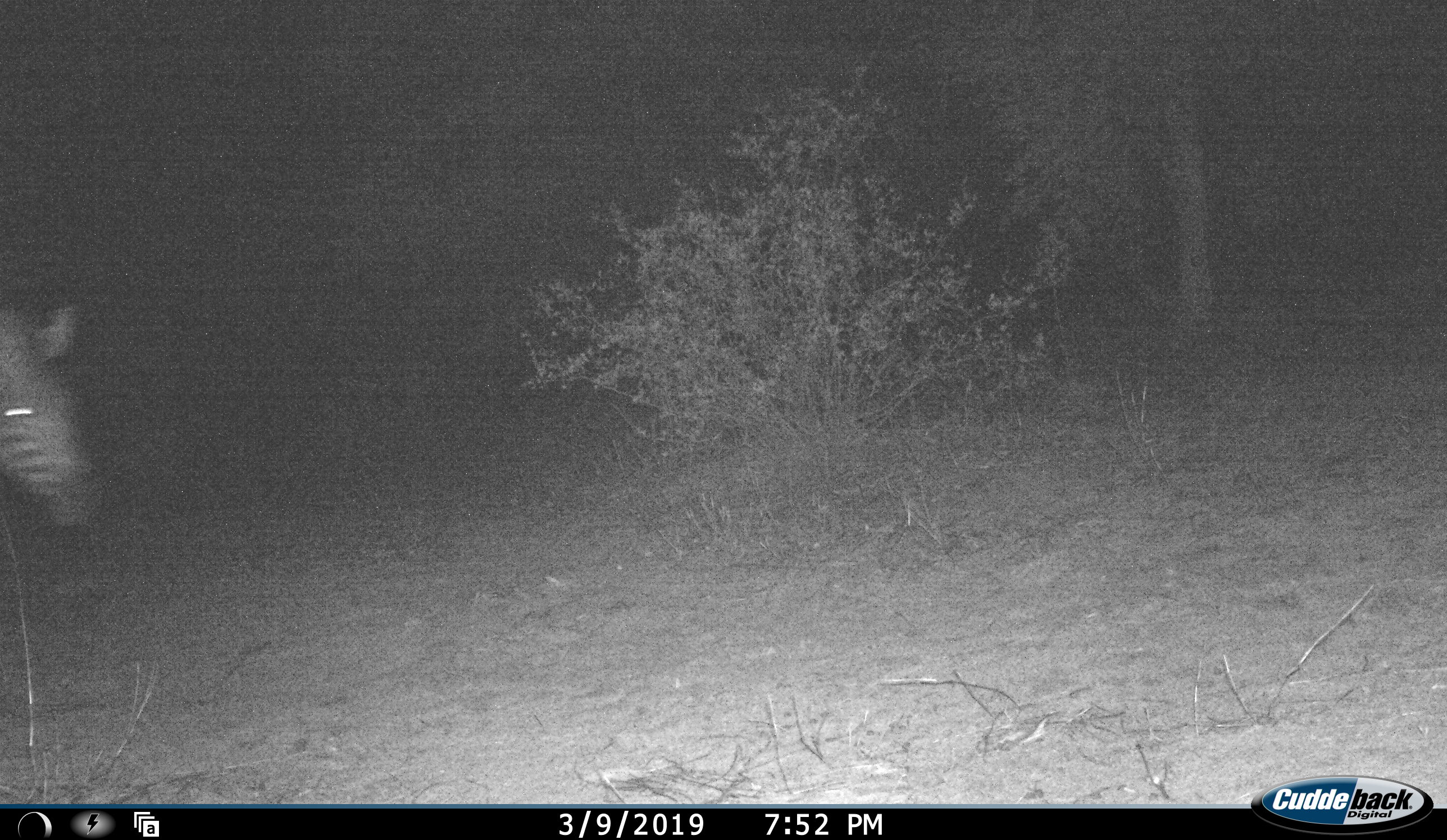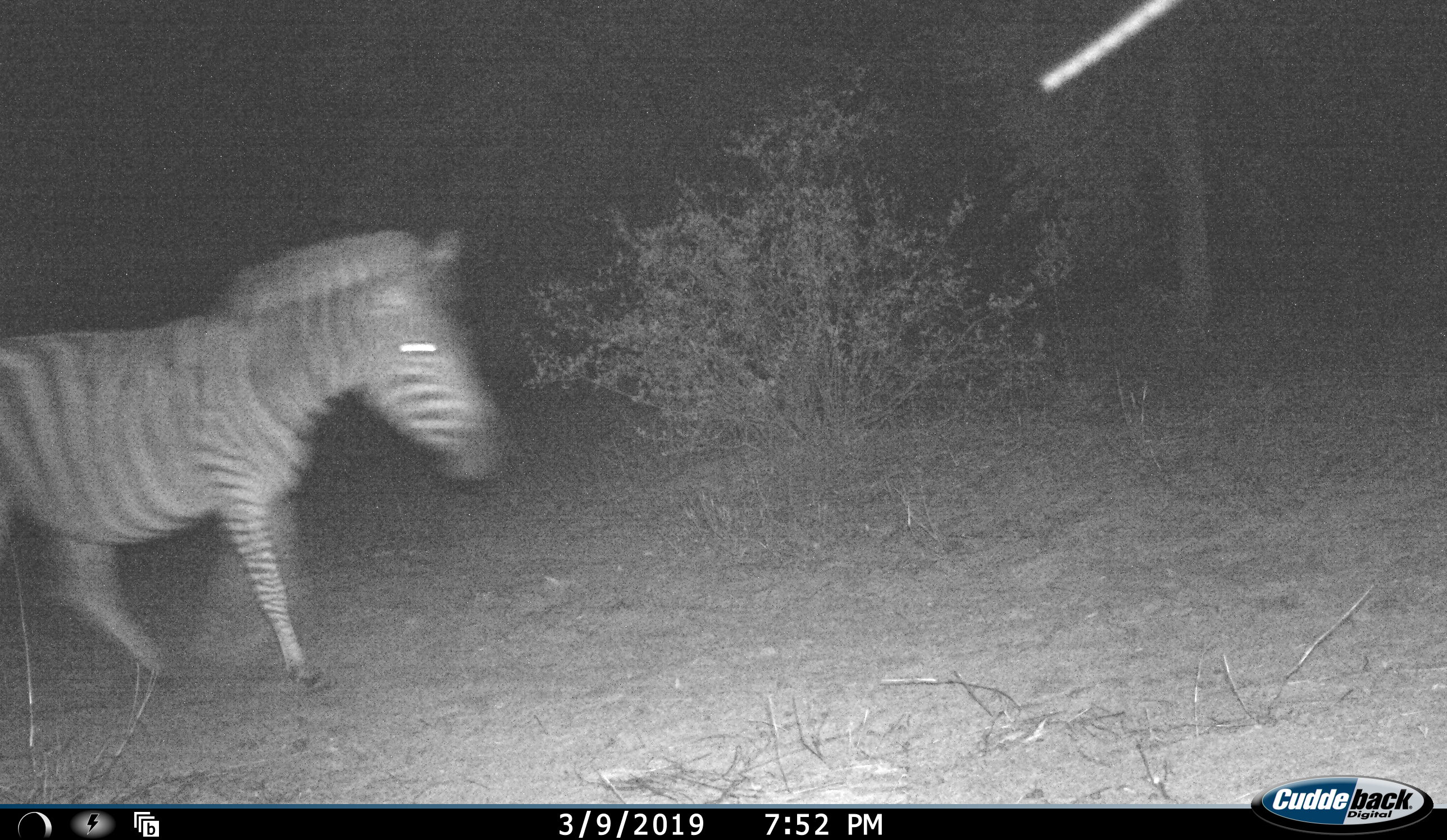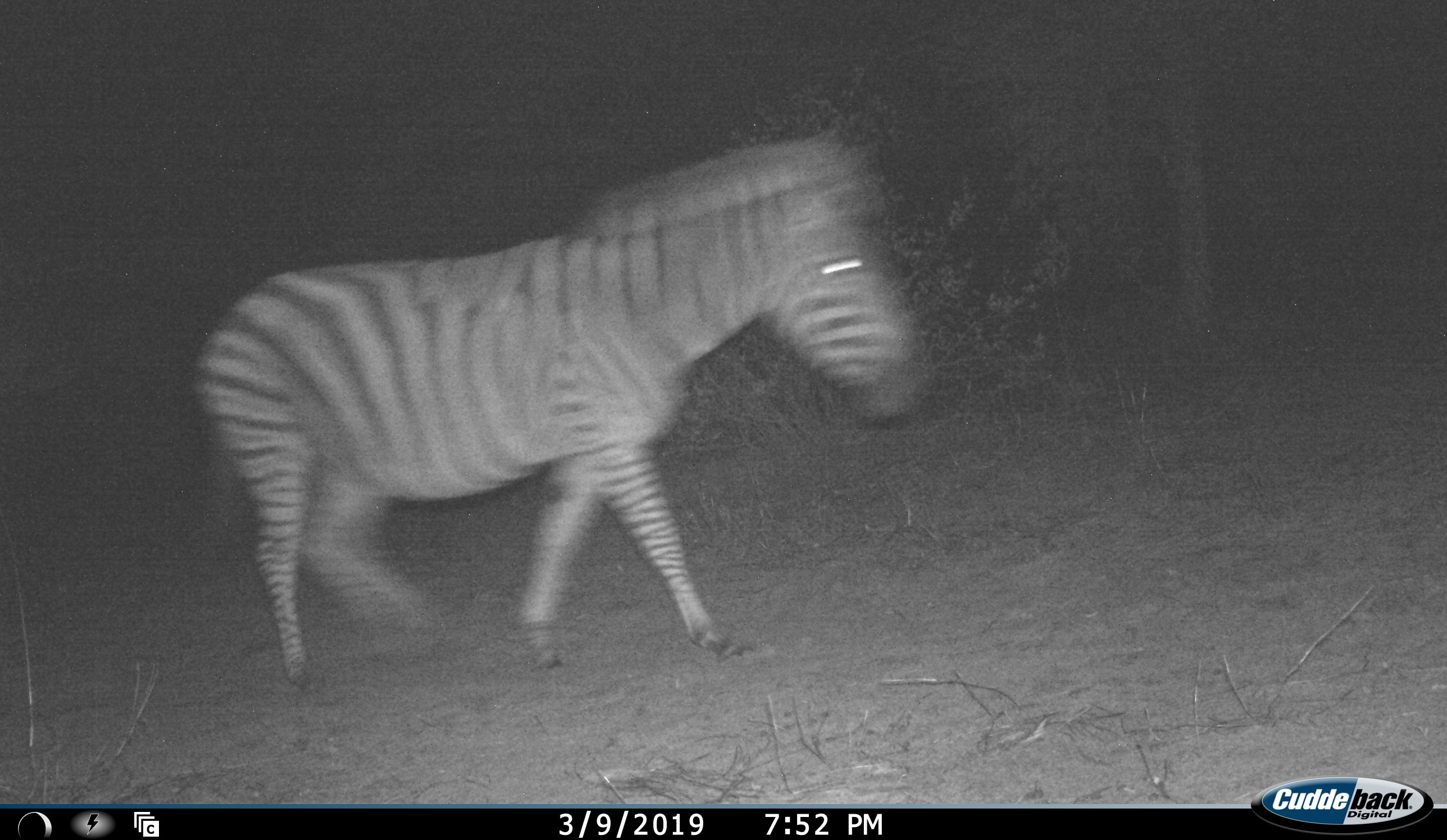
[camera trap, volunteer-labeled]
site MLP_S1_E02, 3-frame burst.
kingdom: Animalia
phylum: Chordata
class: Mammalia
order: Perissodactyla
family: Equidae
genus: Equus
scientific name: Equus quagga burchellii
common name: burchell's zebra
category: zebraburchells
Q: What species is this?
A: Zebraburchells (burchell's zebra) (Equus quagga burchellii).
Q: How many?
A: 1.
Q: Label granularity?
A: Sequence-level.